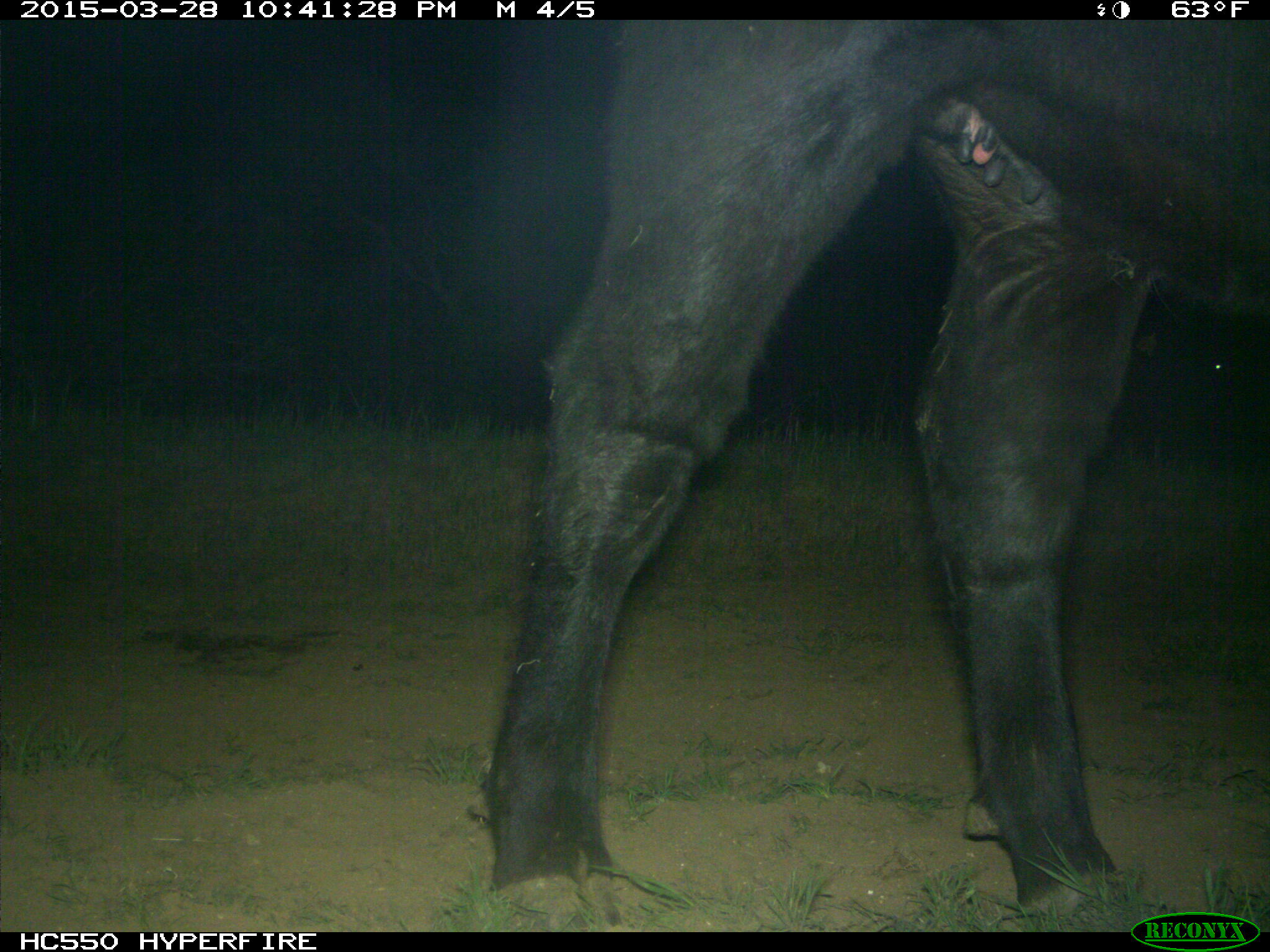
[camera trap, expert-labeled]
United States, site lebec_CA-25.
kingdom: Animalia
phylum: Chordata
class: Mammalia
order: Artiodactyla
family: Bovidae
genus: Bos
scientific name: Bos taurus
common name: domestic cow